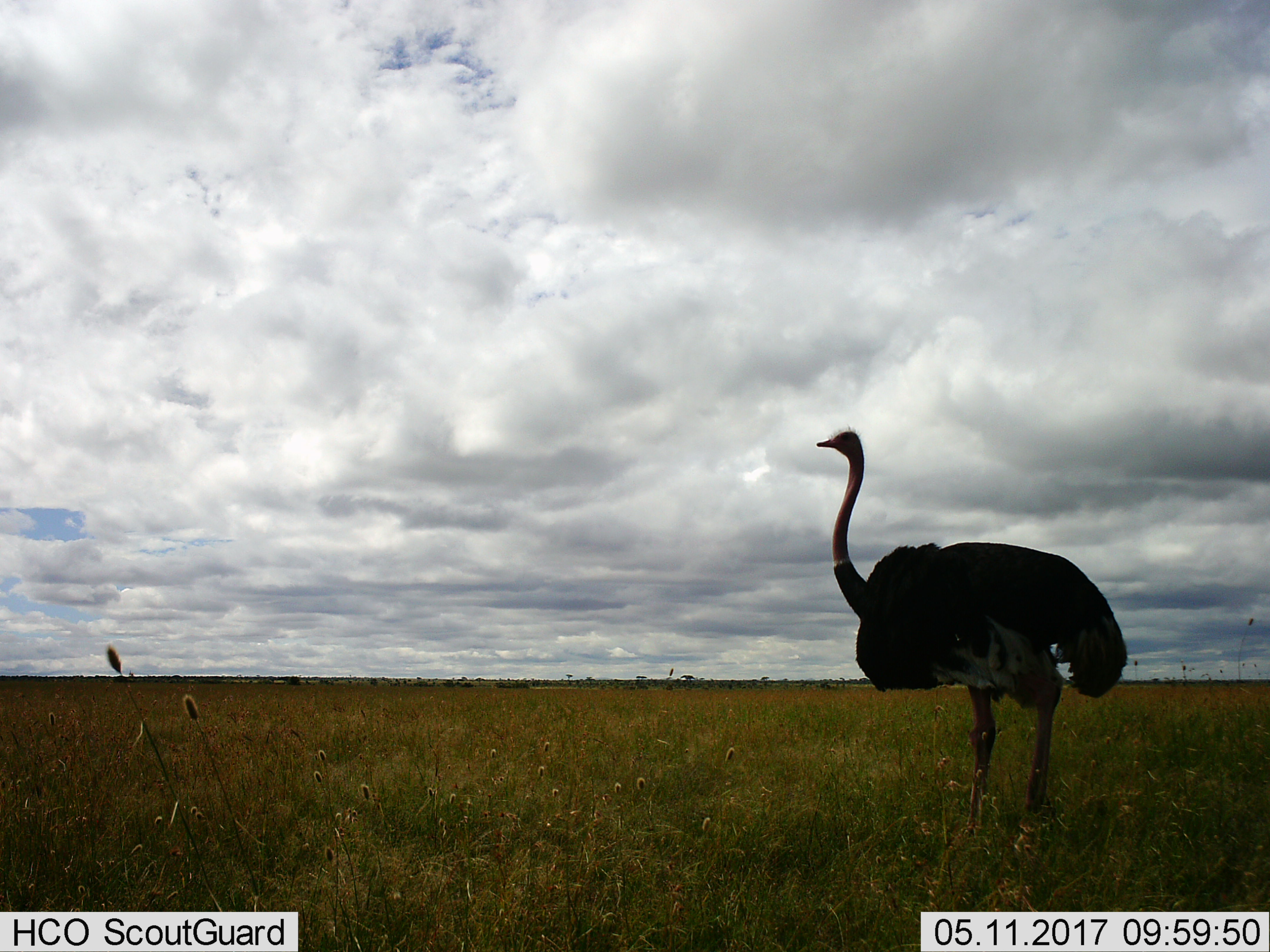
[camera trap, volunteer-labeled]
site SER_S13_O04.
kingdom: Animalia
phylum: Chordata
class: Aves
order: Struthioniformes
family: Struthionidae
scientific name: Struthionidae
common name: ostrich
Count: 1.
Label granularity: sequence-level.